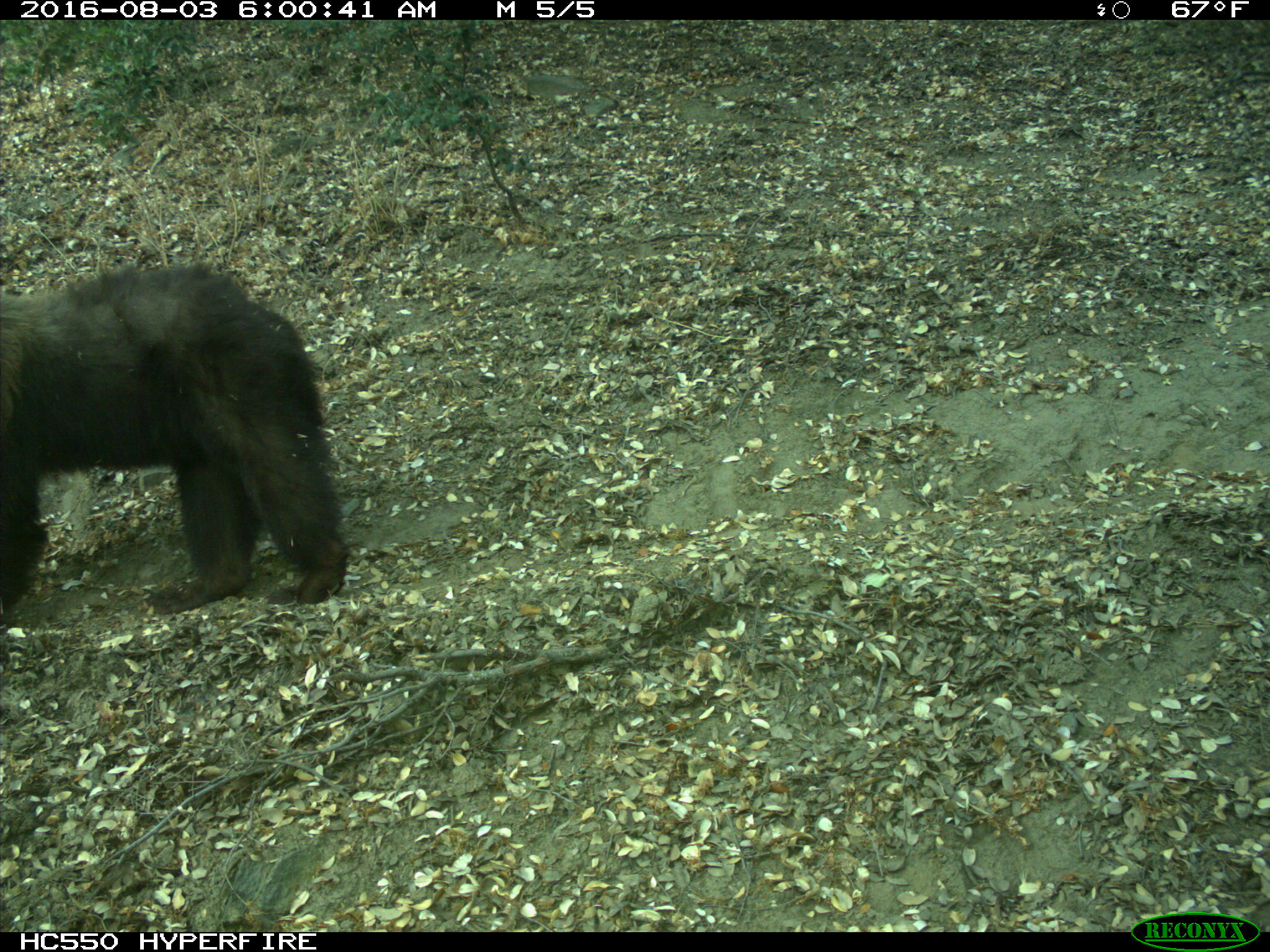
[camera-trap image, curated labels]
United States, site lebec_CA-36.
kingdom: Animalia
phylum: Chordata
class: Mammalia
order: Carnivora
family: Ursidae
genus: Ursus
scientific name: Ursus americanus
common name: american black bear